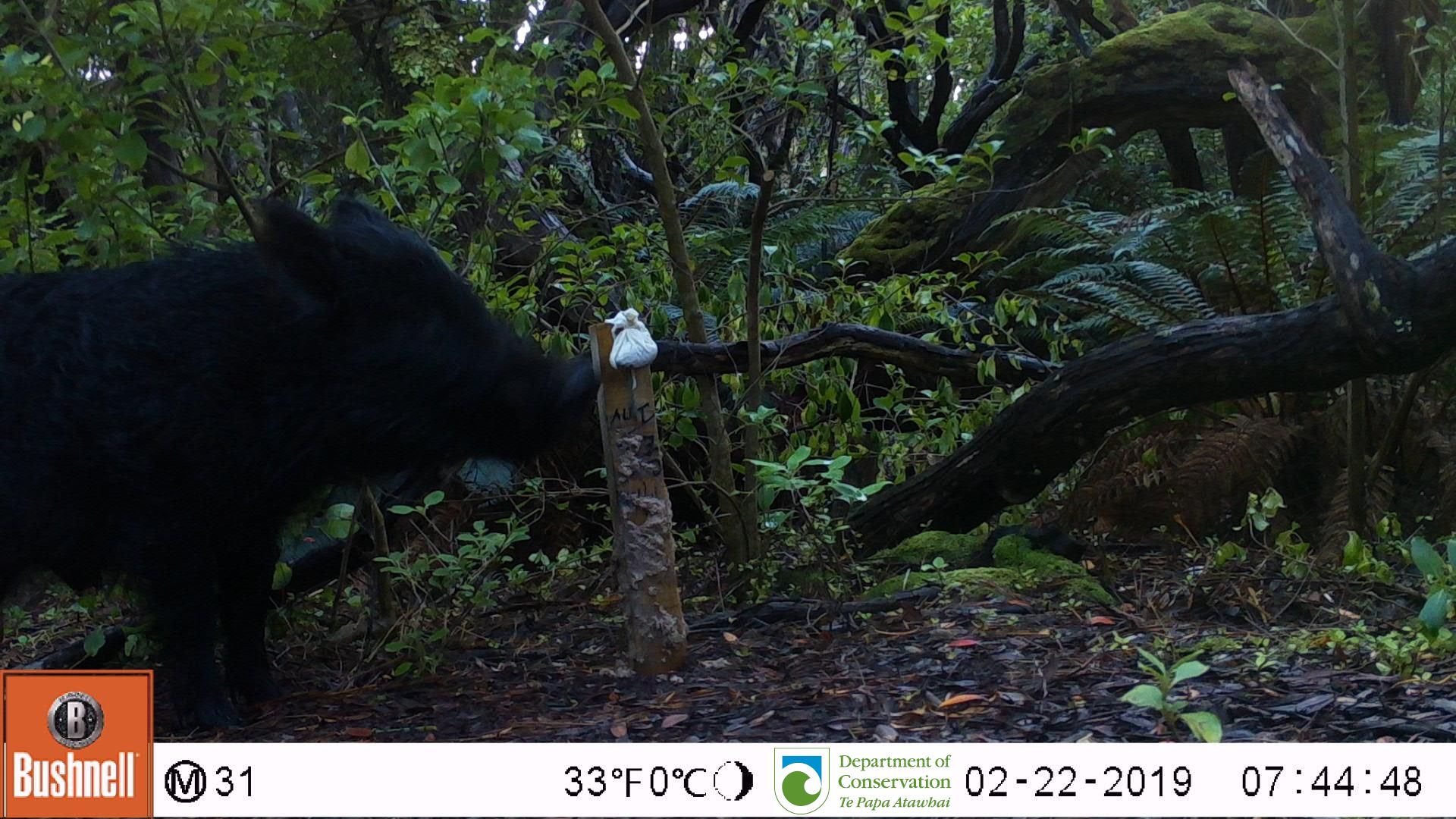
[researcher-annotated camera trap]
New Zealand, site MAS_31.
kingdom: Animalia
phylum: Chordata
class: Mammalia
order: Artiodactyla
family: Suidae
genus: Sus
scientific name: Sus scrofa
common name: pig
Pig (Sus scrofa).